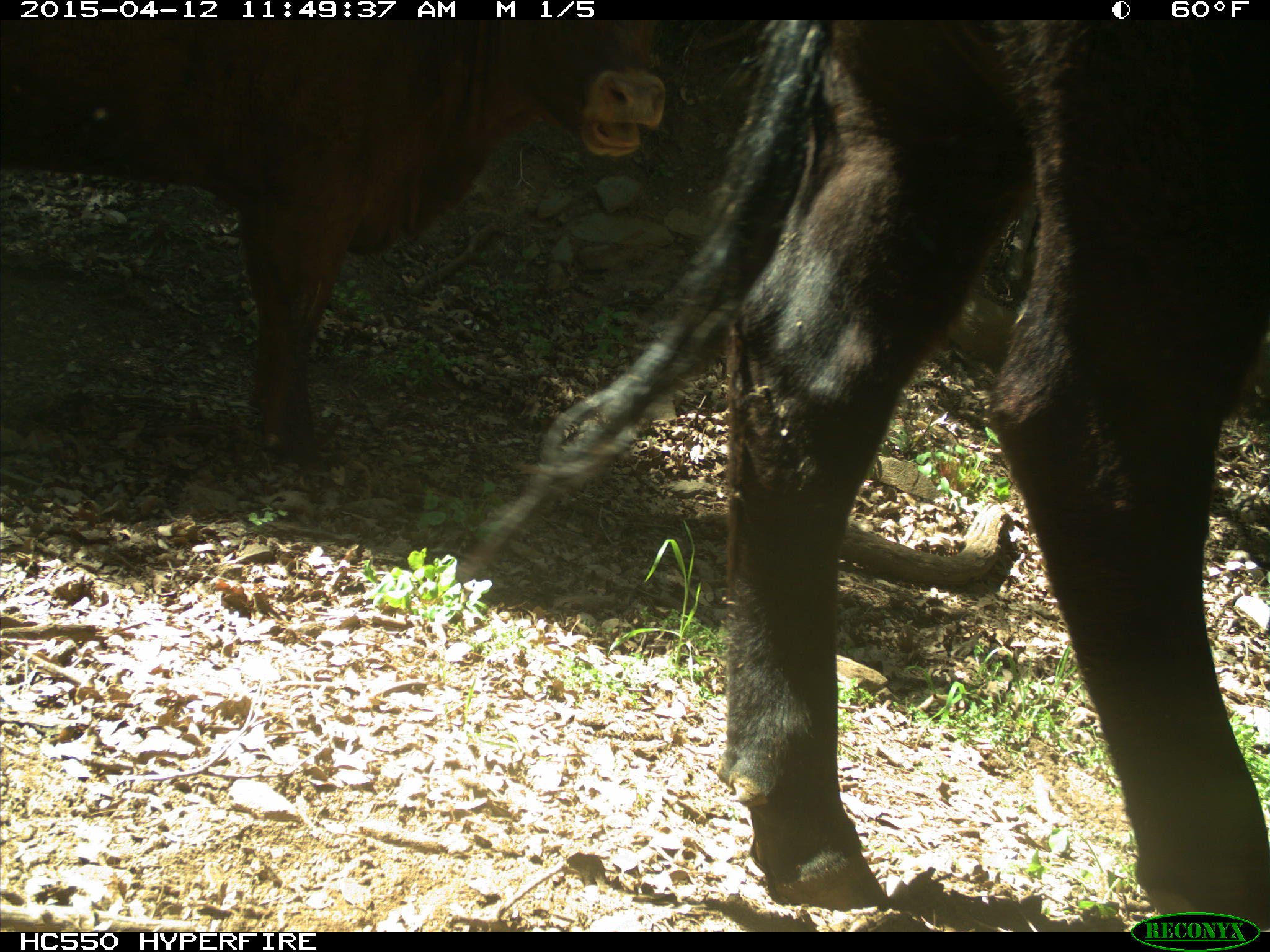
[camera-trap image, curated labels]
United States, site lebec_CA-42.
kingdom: Animalia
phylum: Chordata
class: Mammalia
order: Artiodactyla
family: Bovidae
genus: Bos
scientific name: Bos taurus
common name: domestic cow